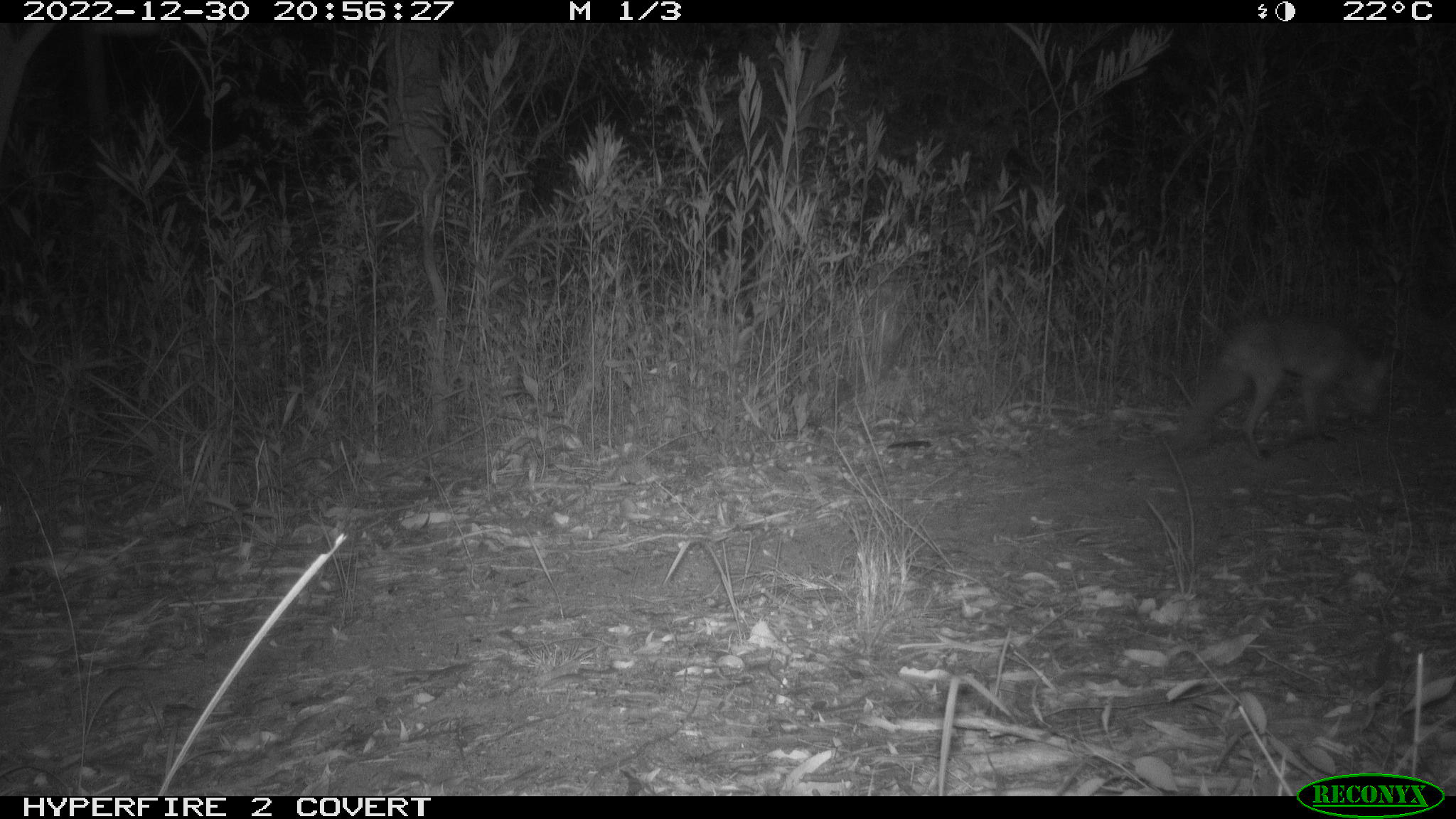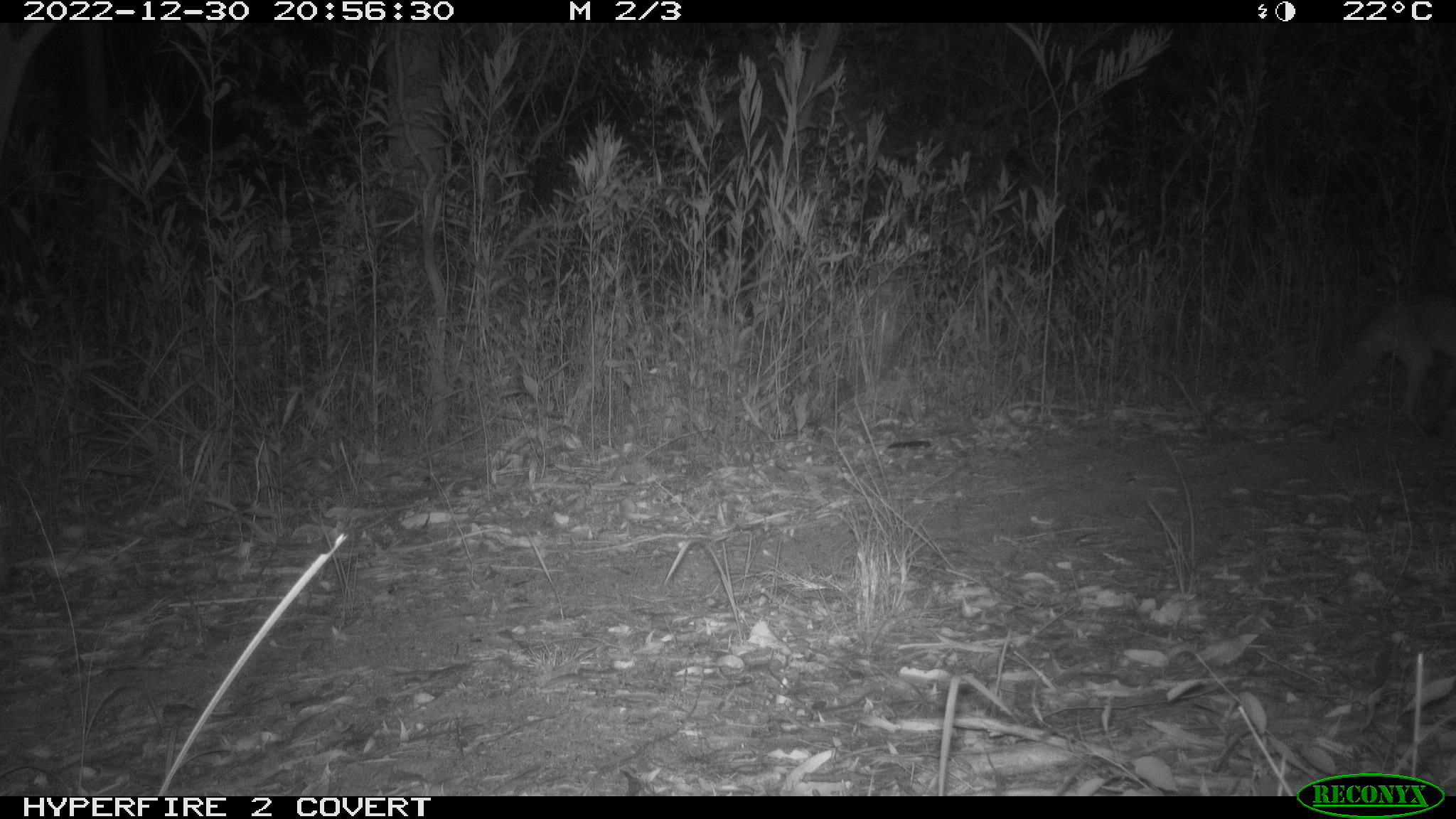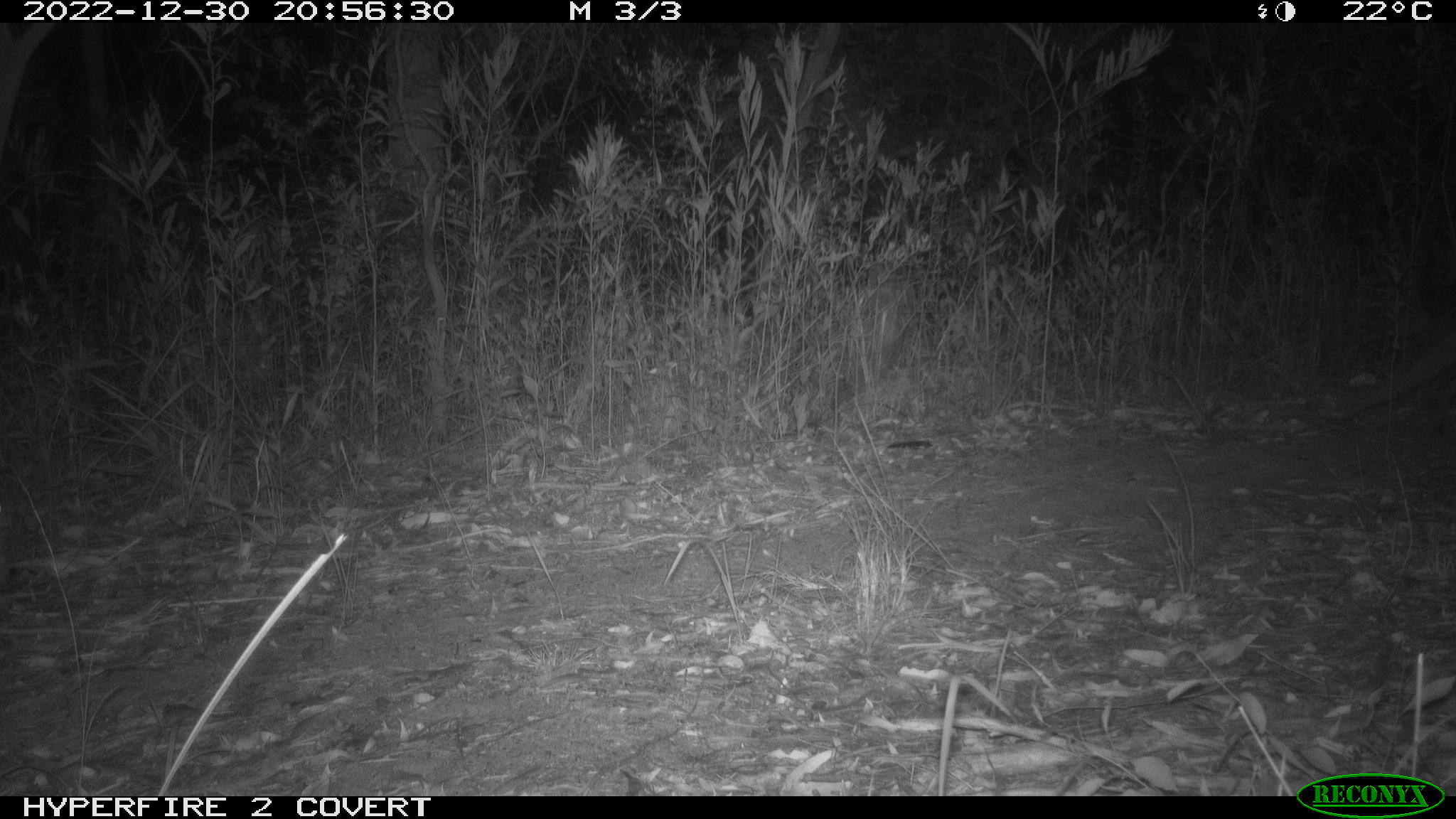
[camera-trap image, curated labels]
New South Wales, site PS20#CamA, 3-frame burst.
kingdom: Animalia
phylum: Chordata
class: Mammalia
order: Carnivora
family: Canidae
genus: Vulpes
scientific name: Vulpes vulpes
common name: red fox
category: fox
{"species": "fox (red fox) (Vulpes vulpes)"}